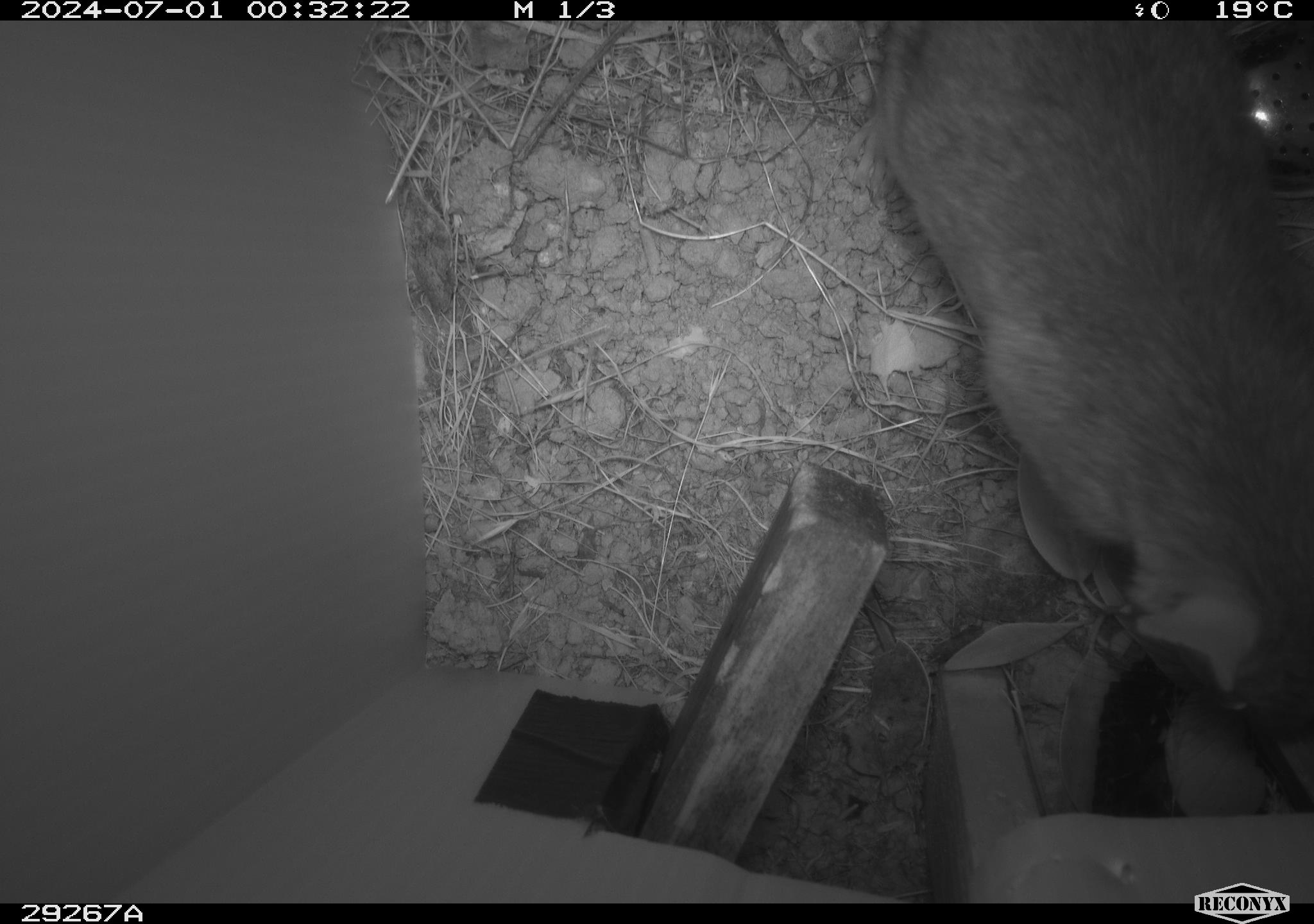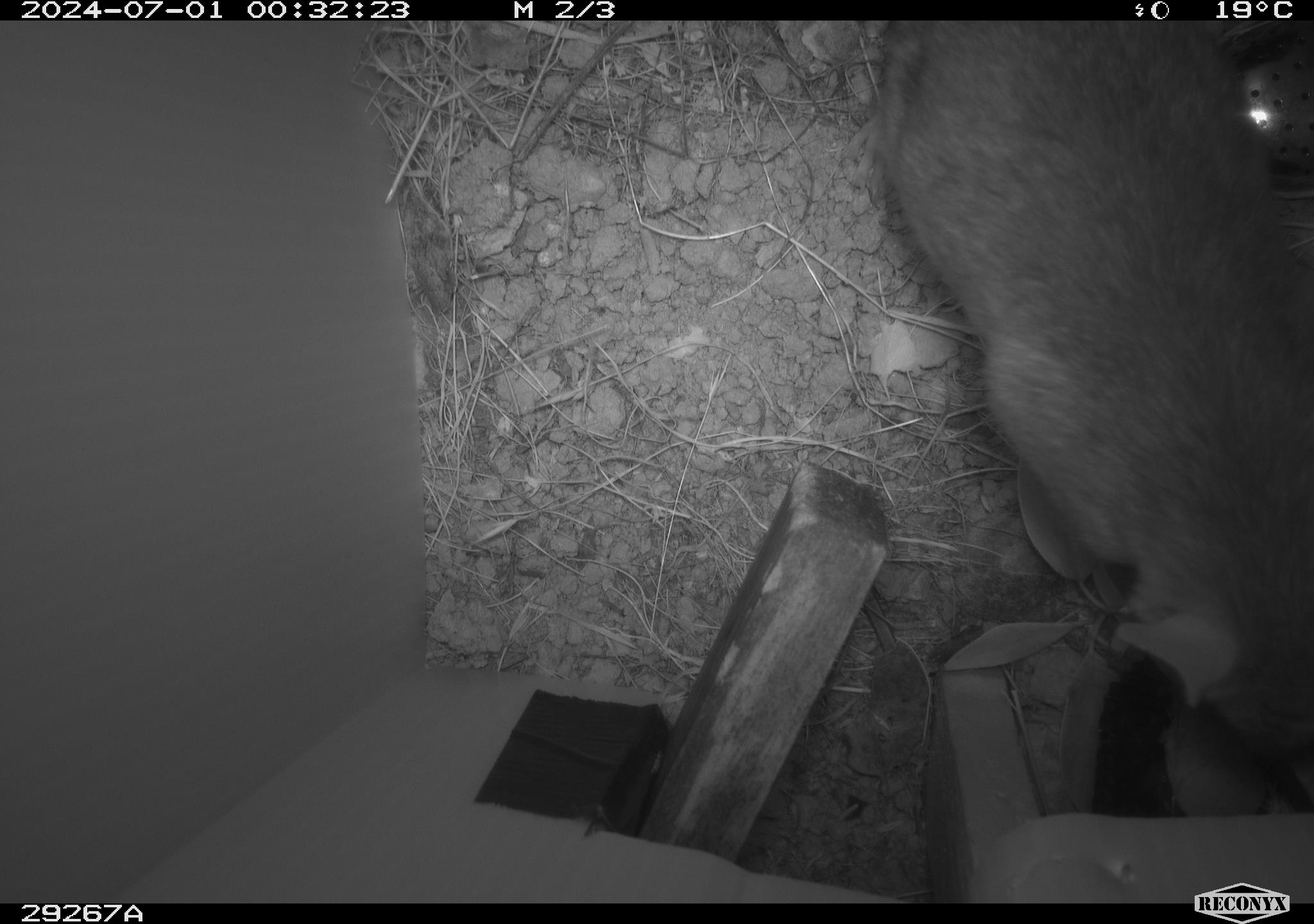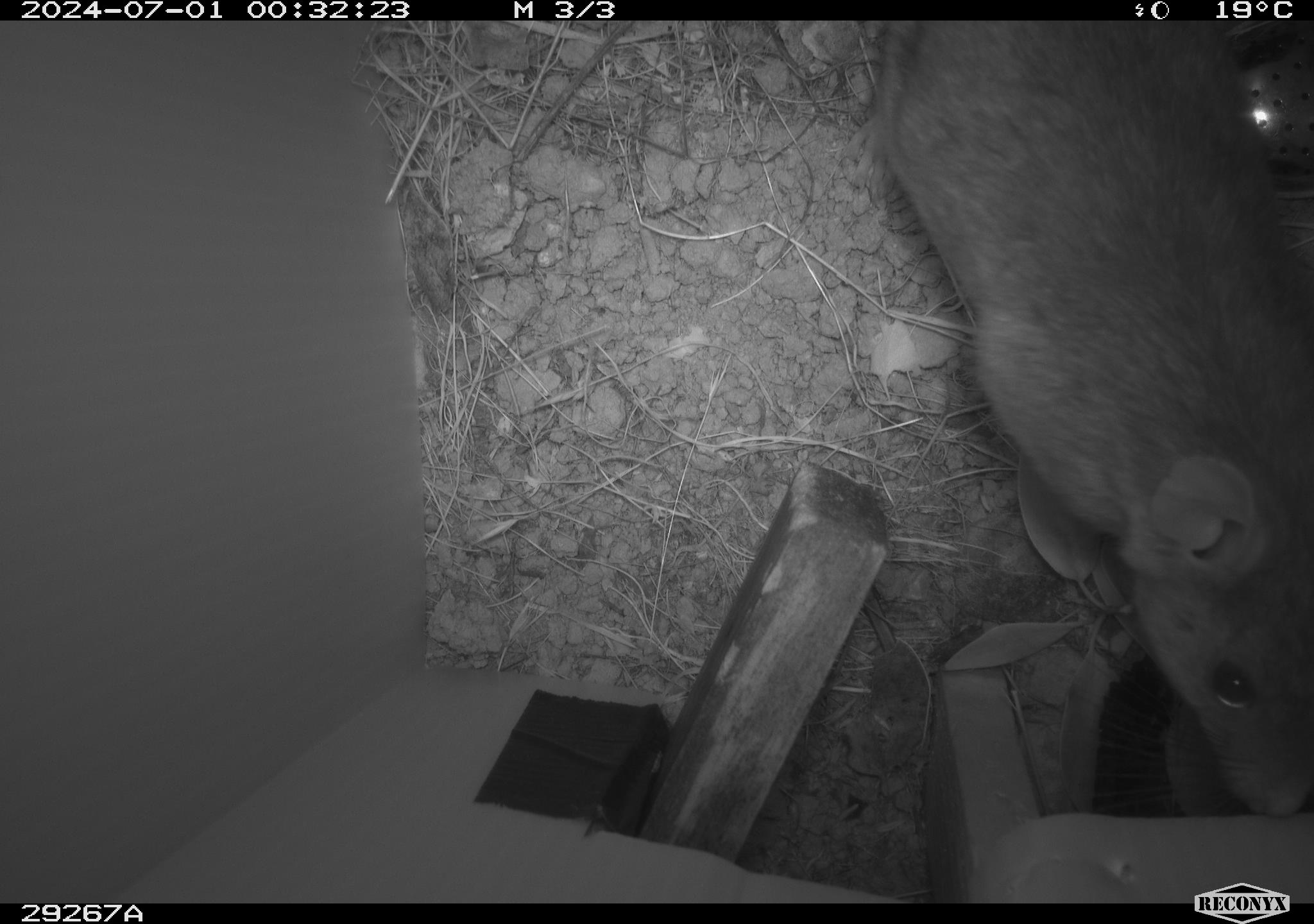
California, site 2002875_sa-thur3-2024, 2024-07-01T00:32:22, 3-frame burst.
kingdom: Animalia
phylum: Chordata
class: Mammalia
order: Rodentia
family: Cricetidae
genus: Neotoma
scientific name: Neotoma fuscipes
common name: dusky-footed woodrat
Dusky-footed woodrat (Neotoma fuscipes).